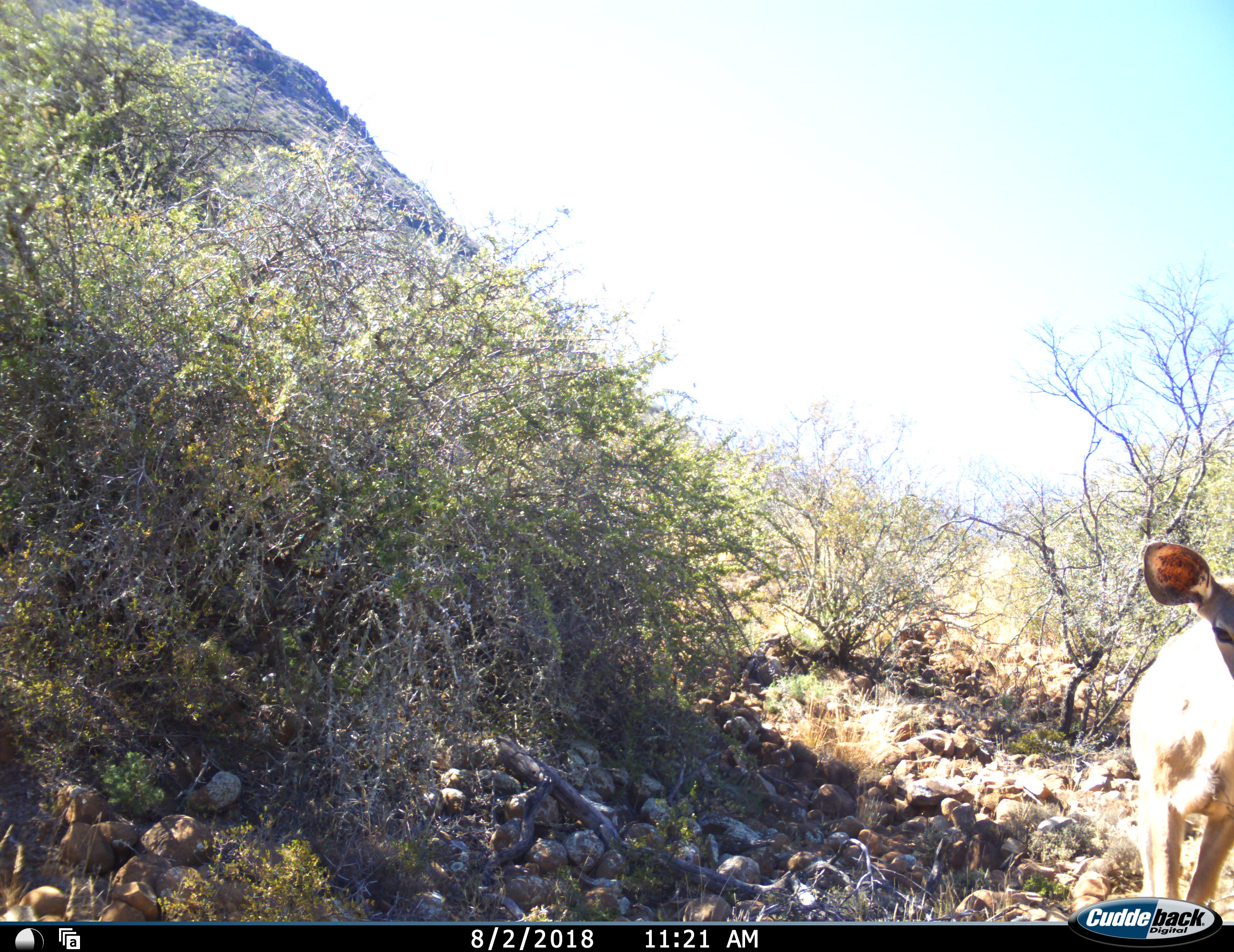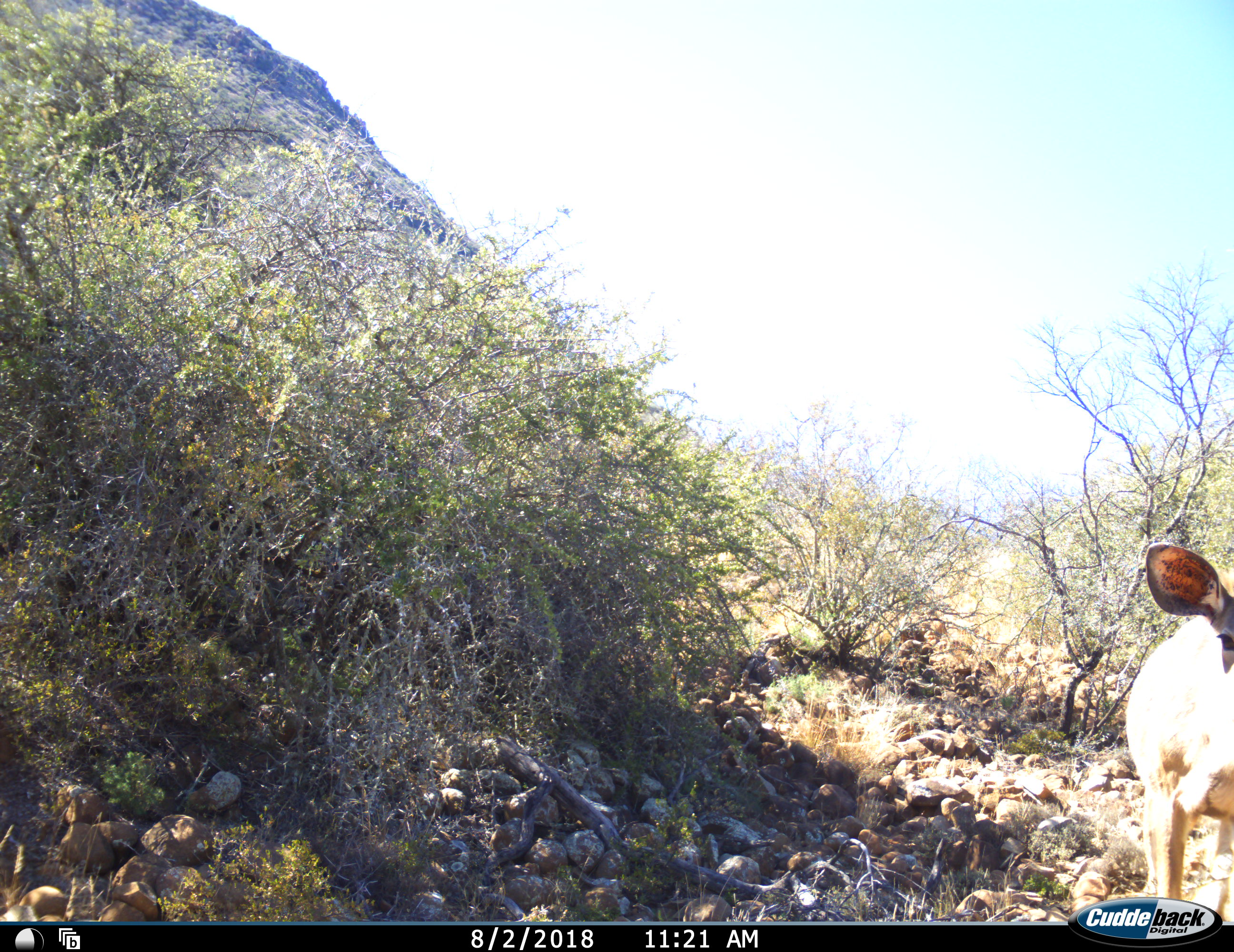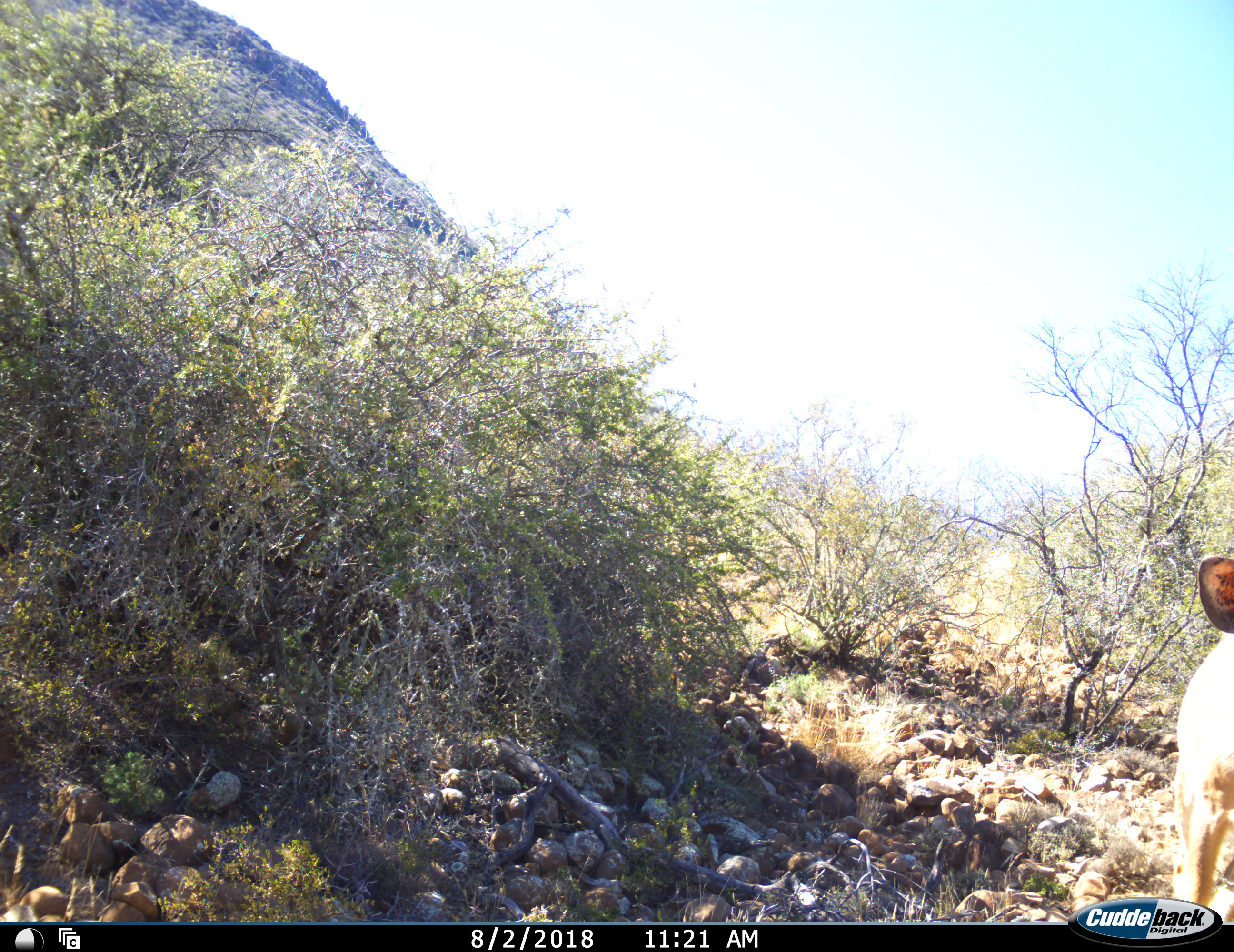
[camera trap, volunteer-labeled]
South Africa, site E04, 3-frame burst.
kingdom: Animalia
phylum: Chordata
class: Mammalia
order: Artiodactyla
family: Bovidae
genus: Tragelaphus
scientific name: Tragelaphus strepsiceros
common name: greater kudu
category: kudu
Kudu (greater kudu) (Tragelaphus strepsiceros), count 1. Behavior (volunteer vote fractions): standing 43%, resting 0%, moving 57%, interacting 0%. Young present (vote fraction): 14%. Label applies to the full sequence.